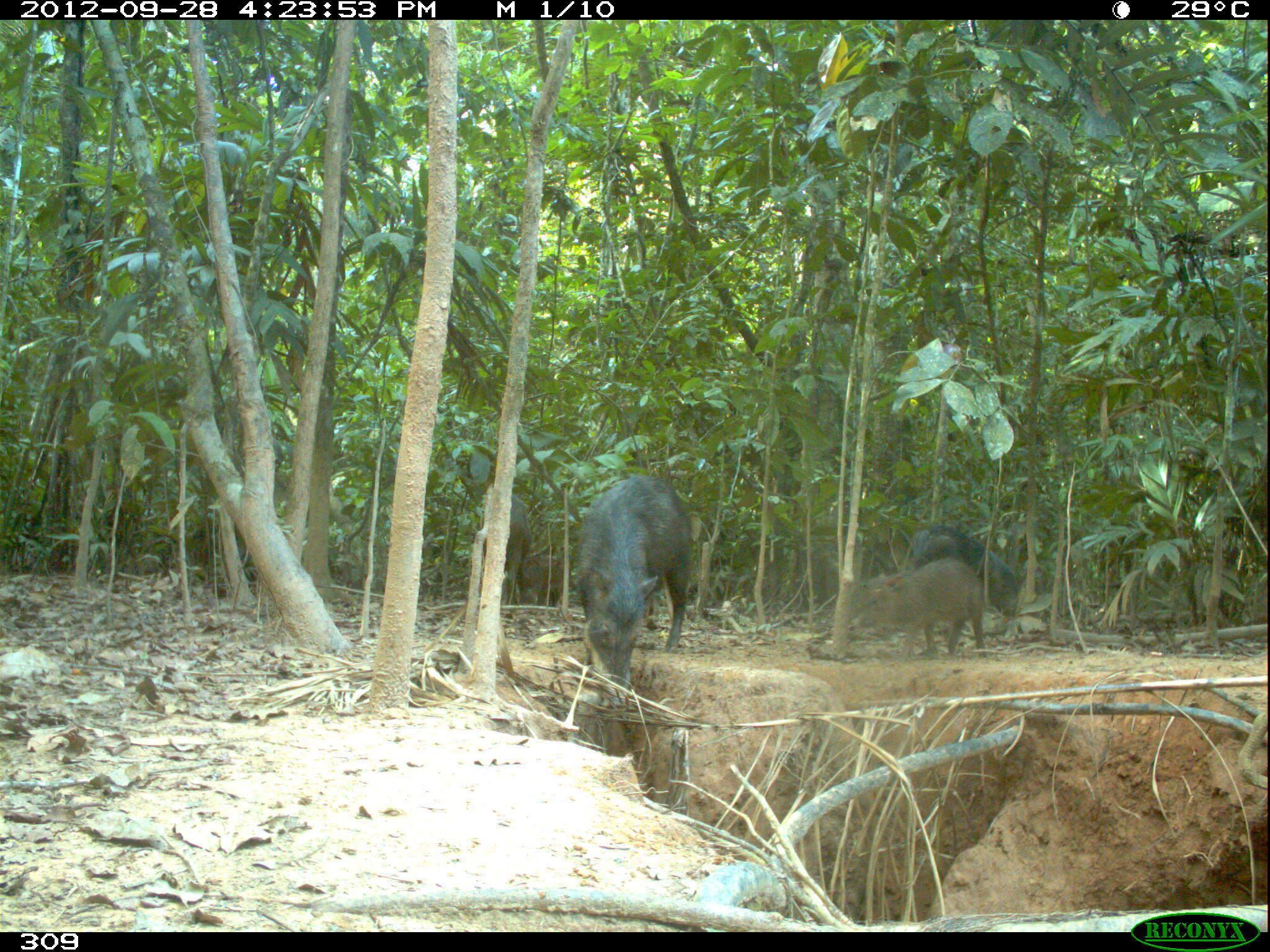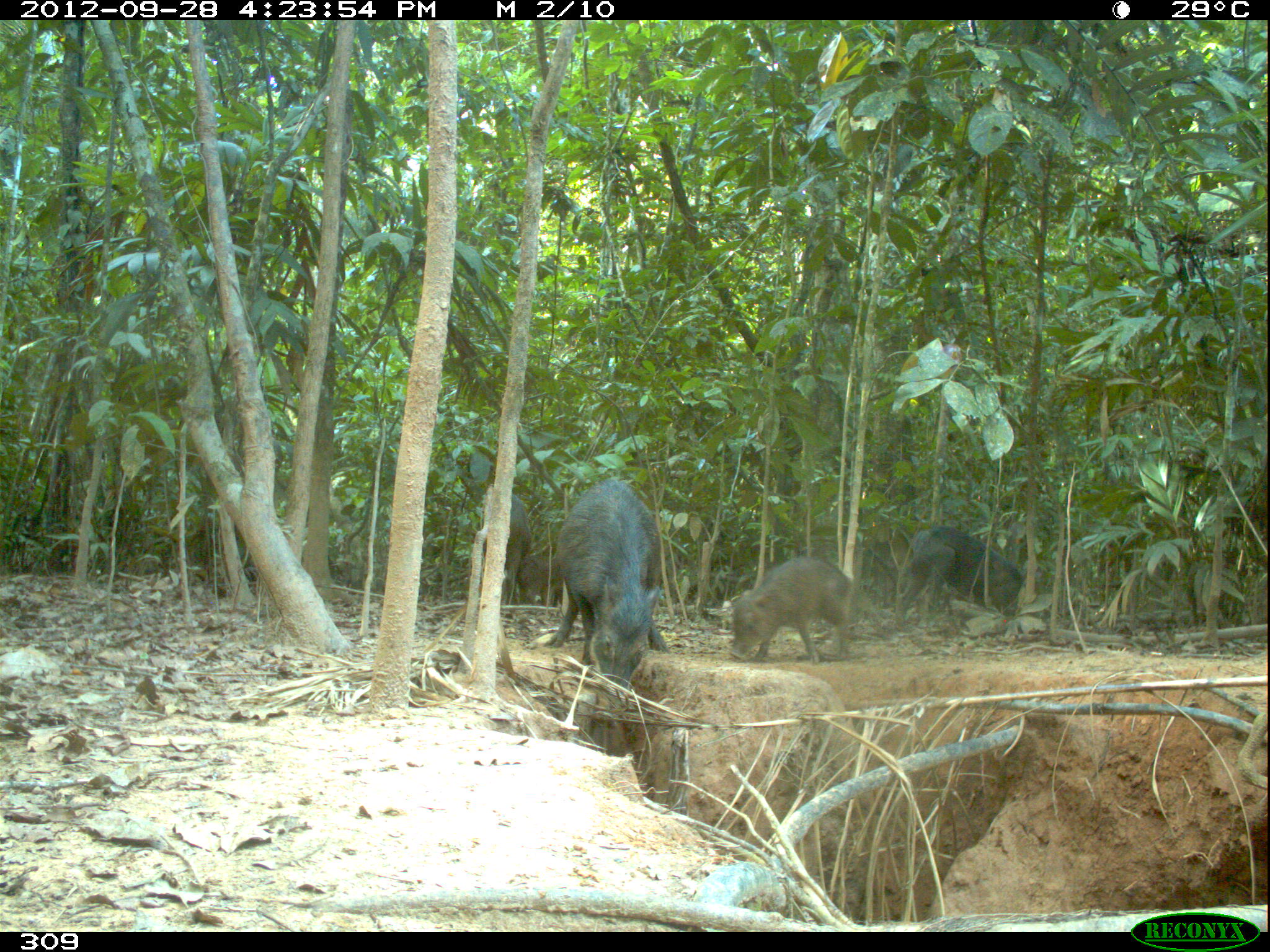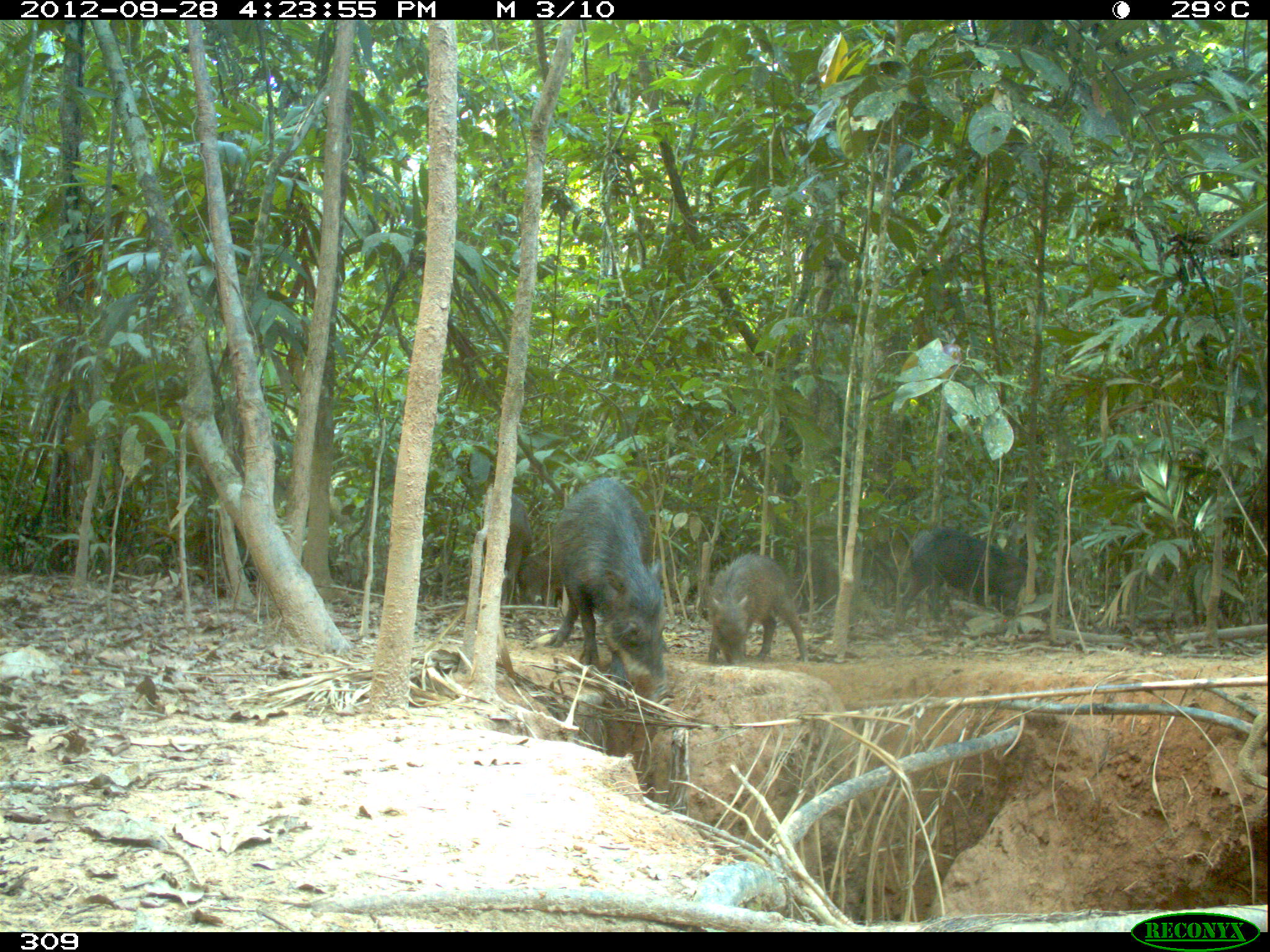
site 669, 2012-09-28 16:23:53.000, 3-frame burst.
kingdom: Animalia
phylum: Chordata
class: Mammalia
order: Artiodactyla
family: Tayassuidae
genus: Tayassu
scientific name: Tayassu pecari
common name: white-lipped peccary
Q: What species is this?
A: Tayassu pecari (white-lipped peccary).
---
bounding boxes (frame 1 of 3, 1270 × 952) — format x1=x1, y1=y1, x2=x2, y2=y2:
tayassu pecari: x1=576, y1=474, x2=689, y2=708; x1=859, y1=559, x2=987, y2=658; x1=909, y1=524, x2=1018, y2=616; x1=480, y1=493, x2=531, y2=606; x1=522, y1=552, x2=564, y2=607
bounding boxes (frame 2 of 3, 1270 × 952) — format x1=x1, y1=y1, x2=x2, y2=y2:
tayassu pecari: x1=543, y1=479, x2=669, y2=708; x1=894, y1=525, x2=1024, y2=632; x1=729, y1=557, x2=852, y2=663; x1=481, y1=493, x2=530, y2=605; x1=520, y1=555, x2=562, y2=606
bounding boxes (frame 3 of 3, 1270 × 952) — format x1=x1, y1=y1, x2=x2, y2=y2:
tayassu pecari: x1=544, y1=478, x2=675, y2=706; x1=895, y1=527, x2=1046, y2=628; x1=706, y1=553, x2=807, y2=664; x1=480, y1=492, x2=531, y2=605; x1=518, y1=552, x2=562, y2=604